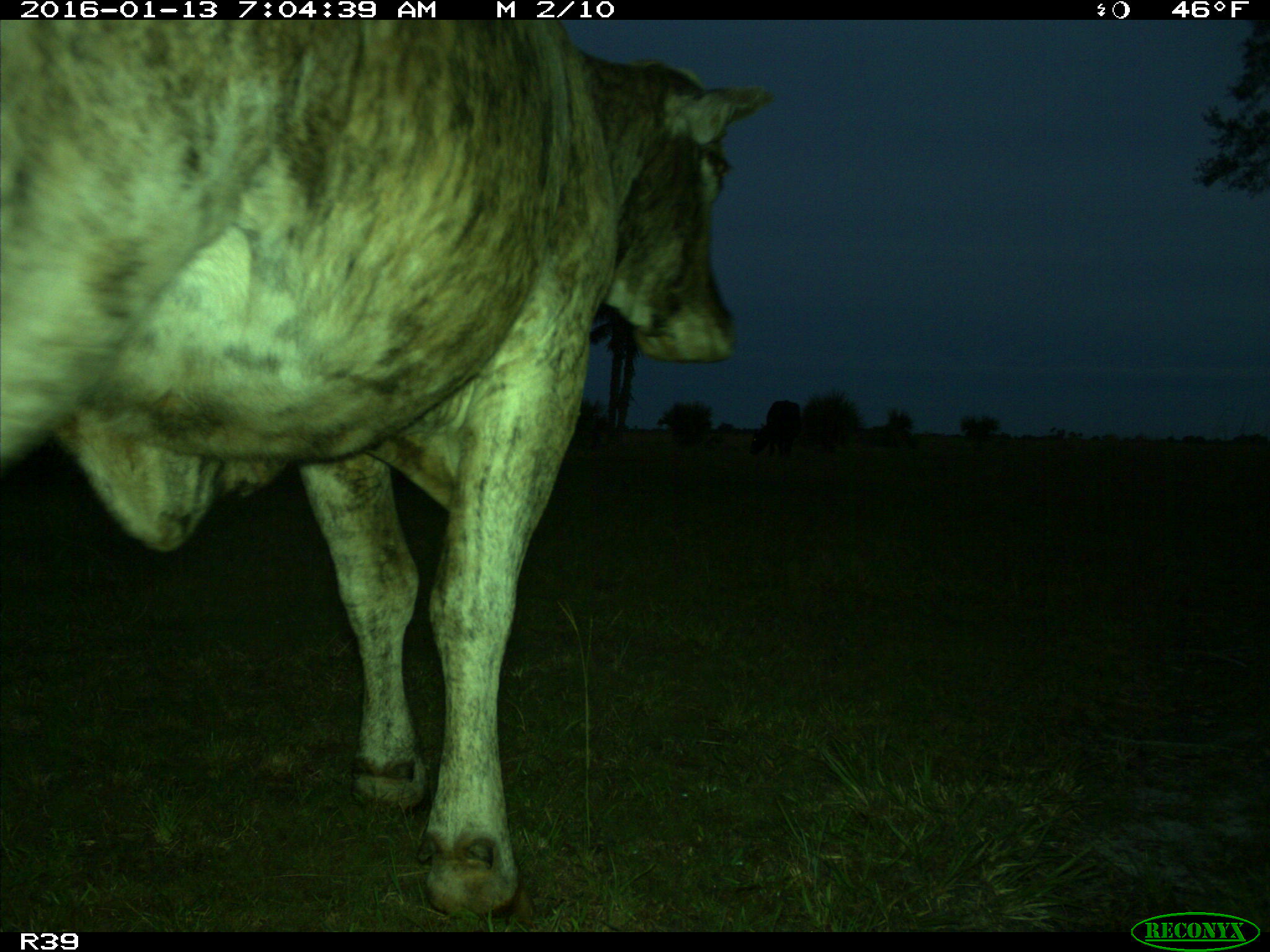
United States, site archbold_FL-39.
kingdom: Animalia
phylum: Chordata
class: Mammalia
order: Artiodactyla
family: Bovidae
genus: Bos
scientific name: Bos taurus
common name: domestic cow